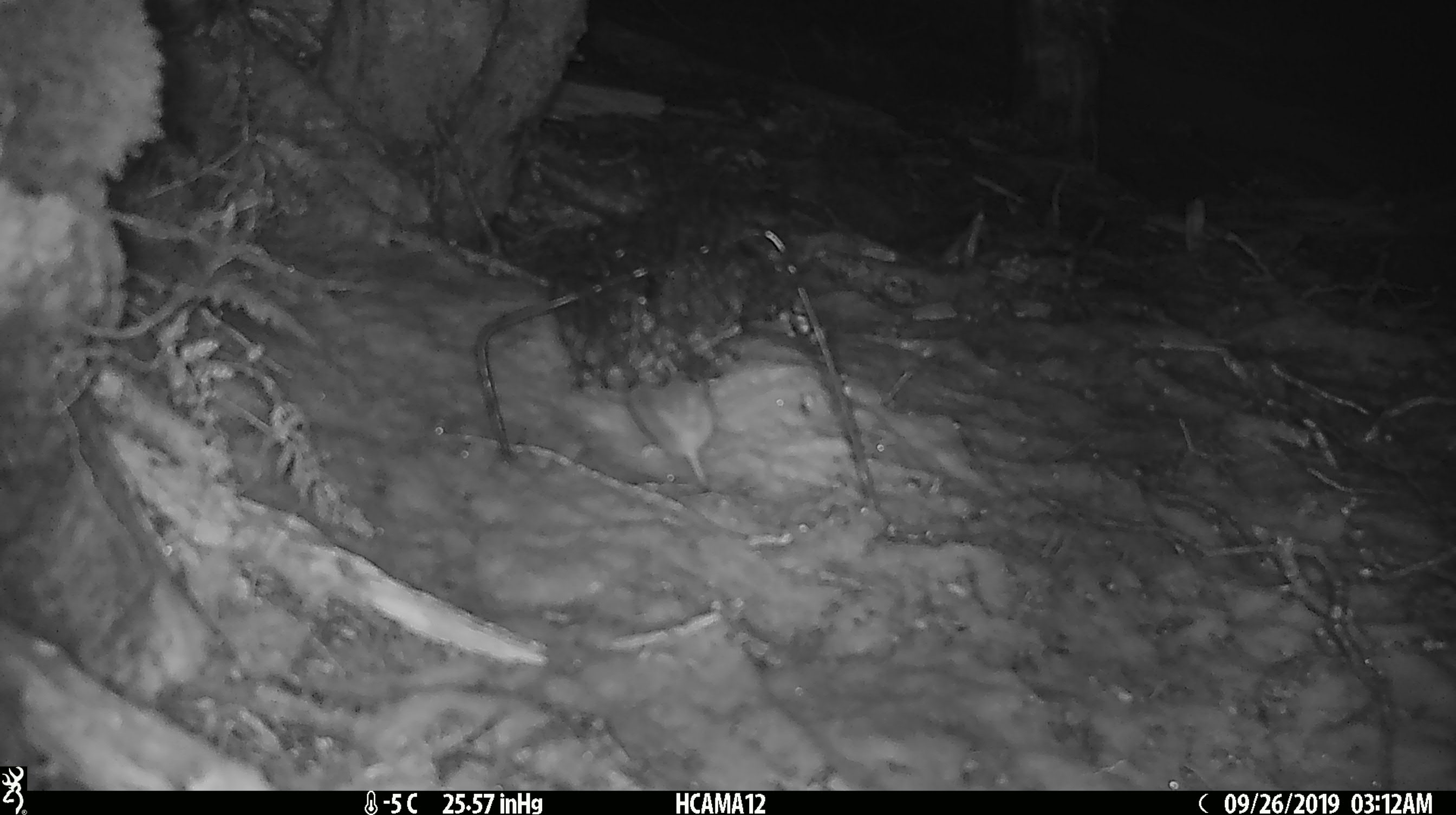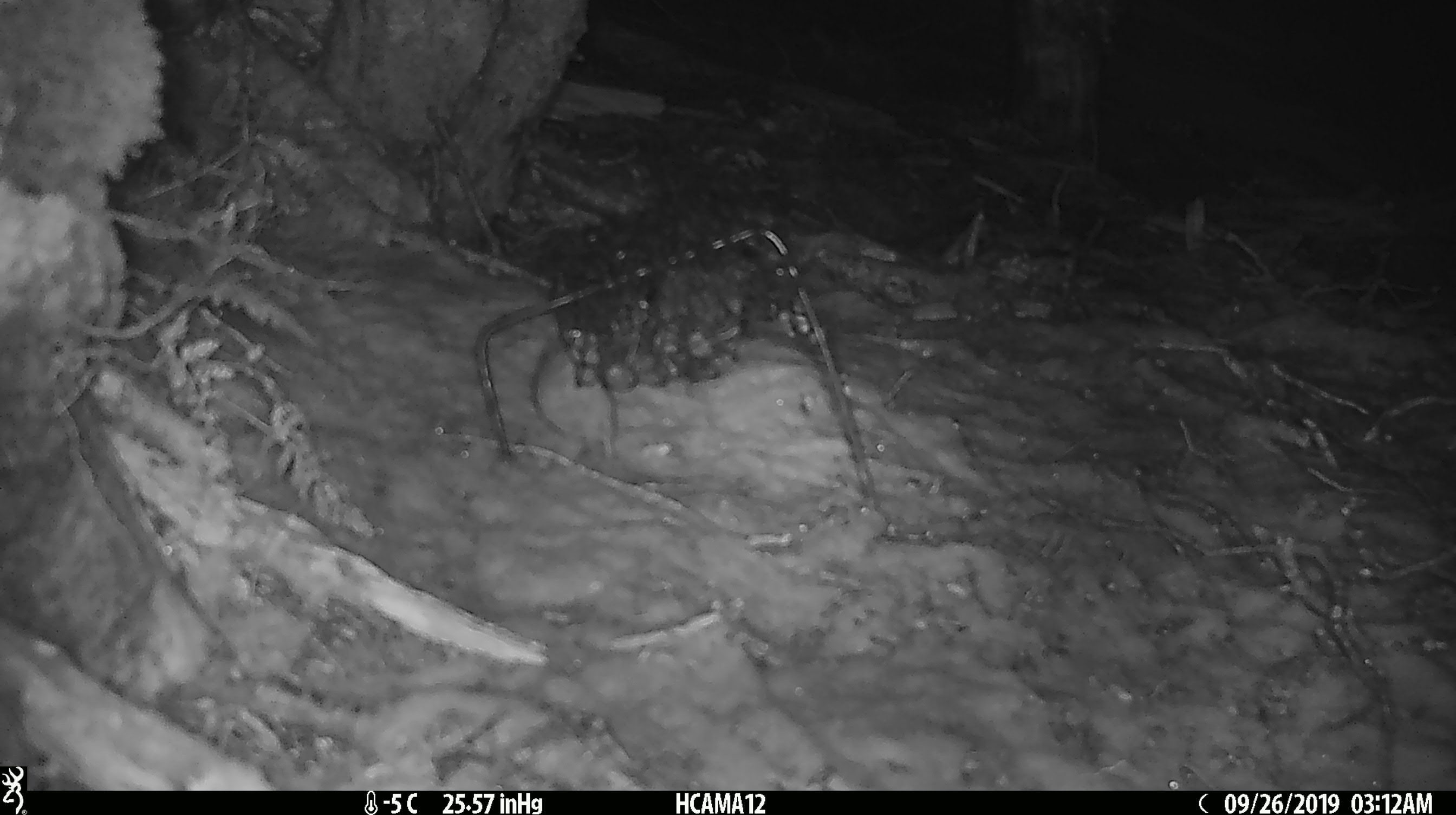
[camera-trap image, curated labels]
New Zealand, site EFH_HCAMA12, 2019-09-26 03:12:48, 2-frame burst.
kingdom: Animalia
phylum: Chordata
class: Mammalia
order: Rodentia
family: Muridae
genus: Mus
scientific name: Mus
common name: mouse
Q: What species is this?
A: Mouse (Mus).